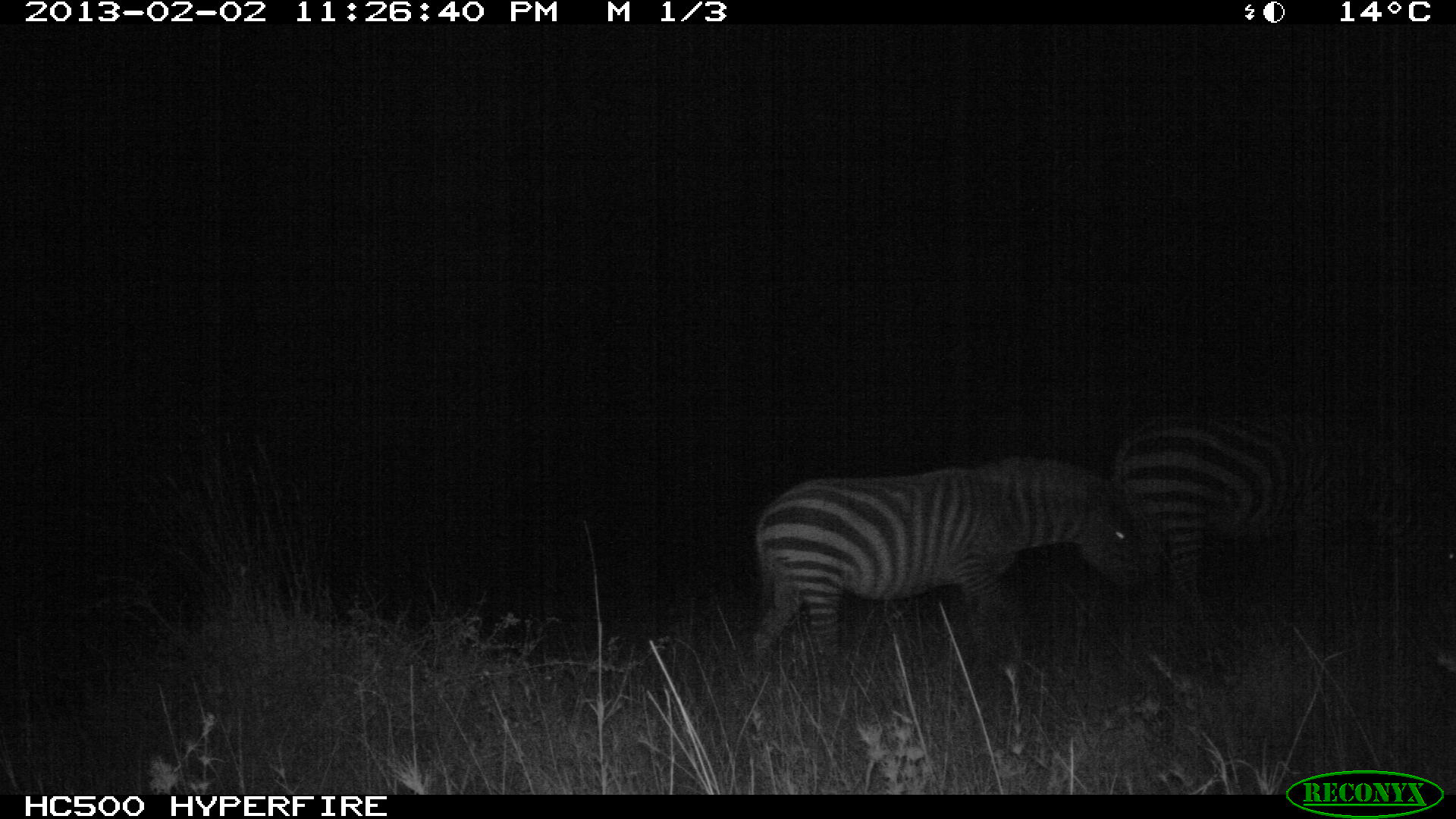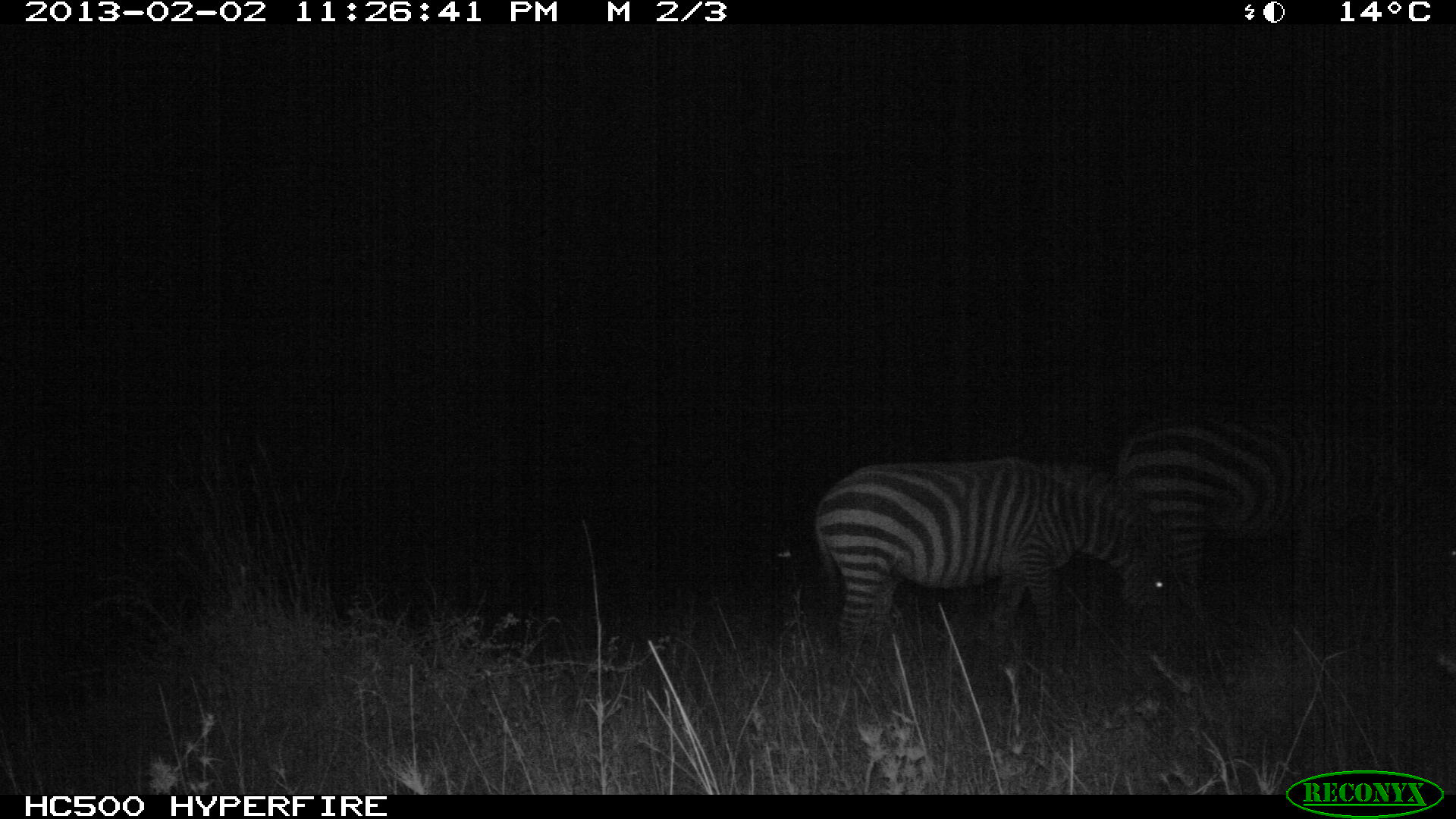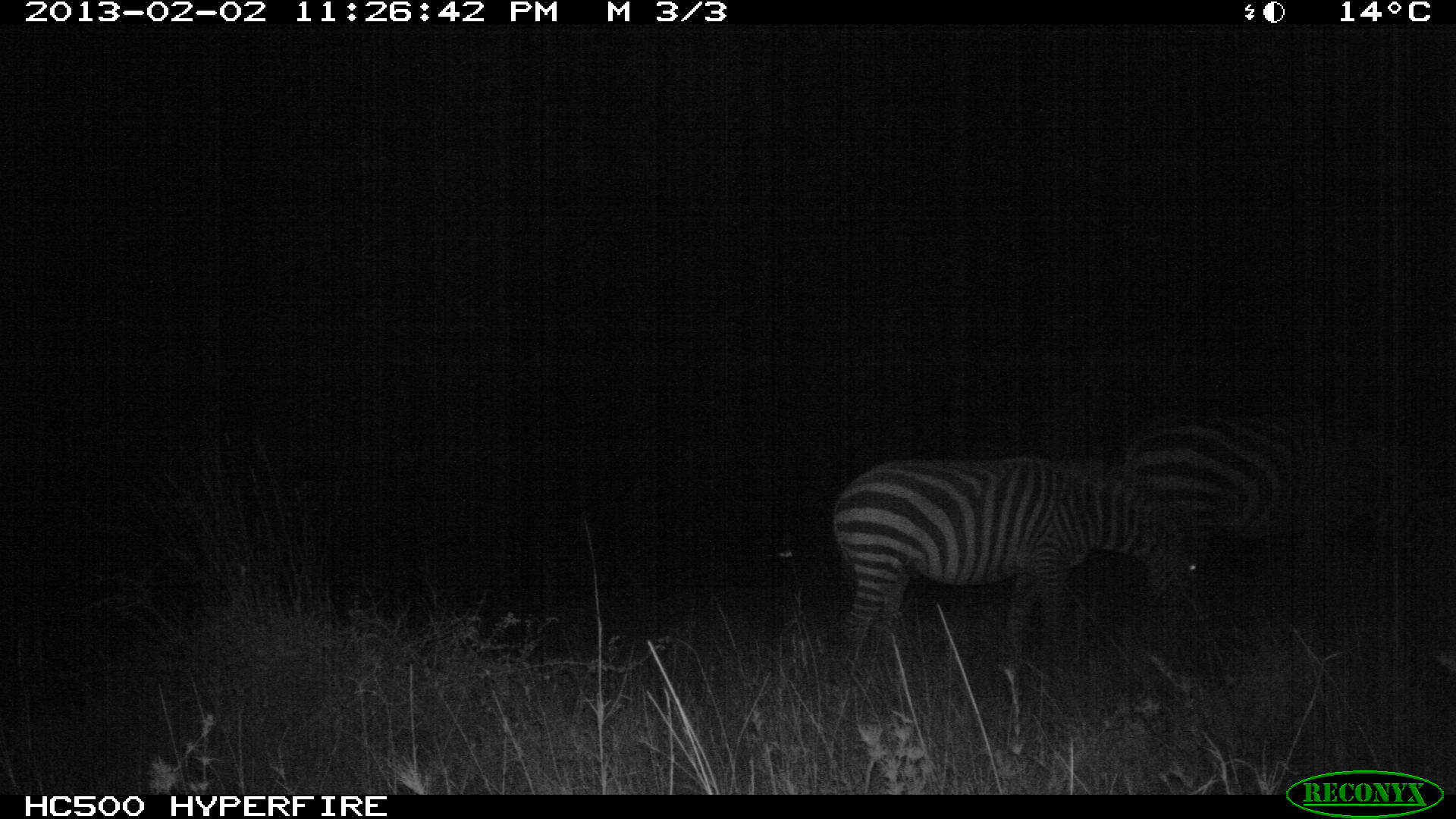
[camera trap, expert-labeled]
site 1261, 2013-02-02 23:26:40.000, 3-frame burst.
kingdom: Animalia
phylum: Chordata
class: Mammalia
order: Perissodactyla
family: Equidae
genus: Equus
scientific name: Equus quagga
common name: plains zebra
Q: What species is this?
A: Equus quagga (plains zebra).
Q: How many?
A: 2.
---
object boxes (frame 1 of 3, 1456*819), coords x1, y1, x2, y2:
equus quagga: 748, 454, 1143, 678; 1106, 402, 1456, 624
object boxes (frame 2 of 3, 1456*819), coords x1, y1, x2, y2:
equus quagga: 1115, 404, 1455, 626; 811, 456, 1181, 651